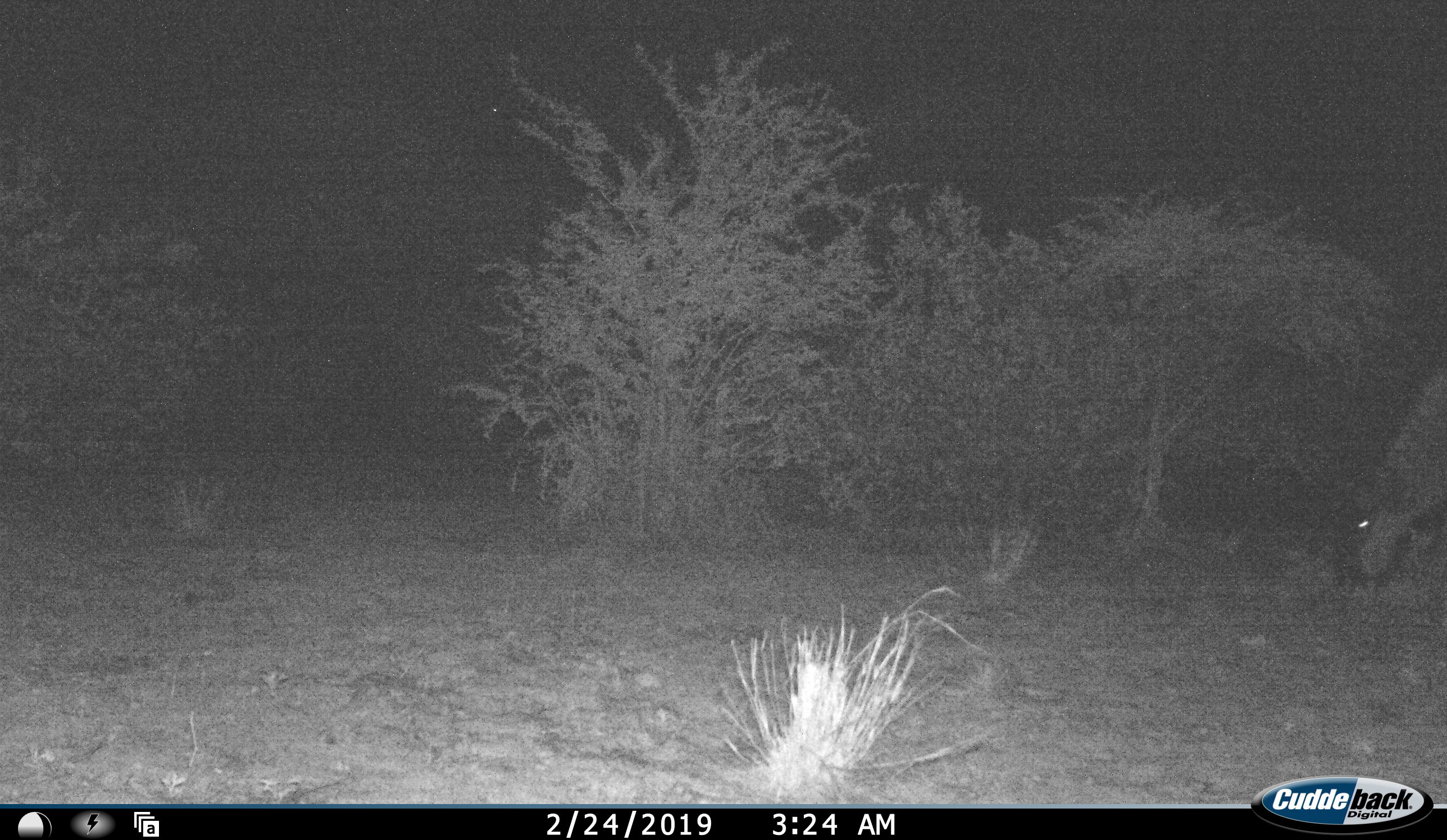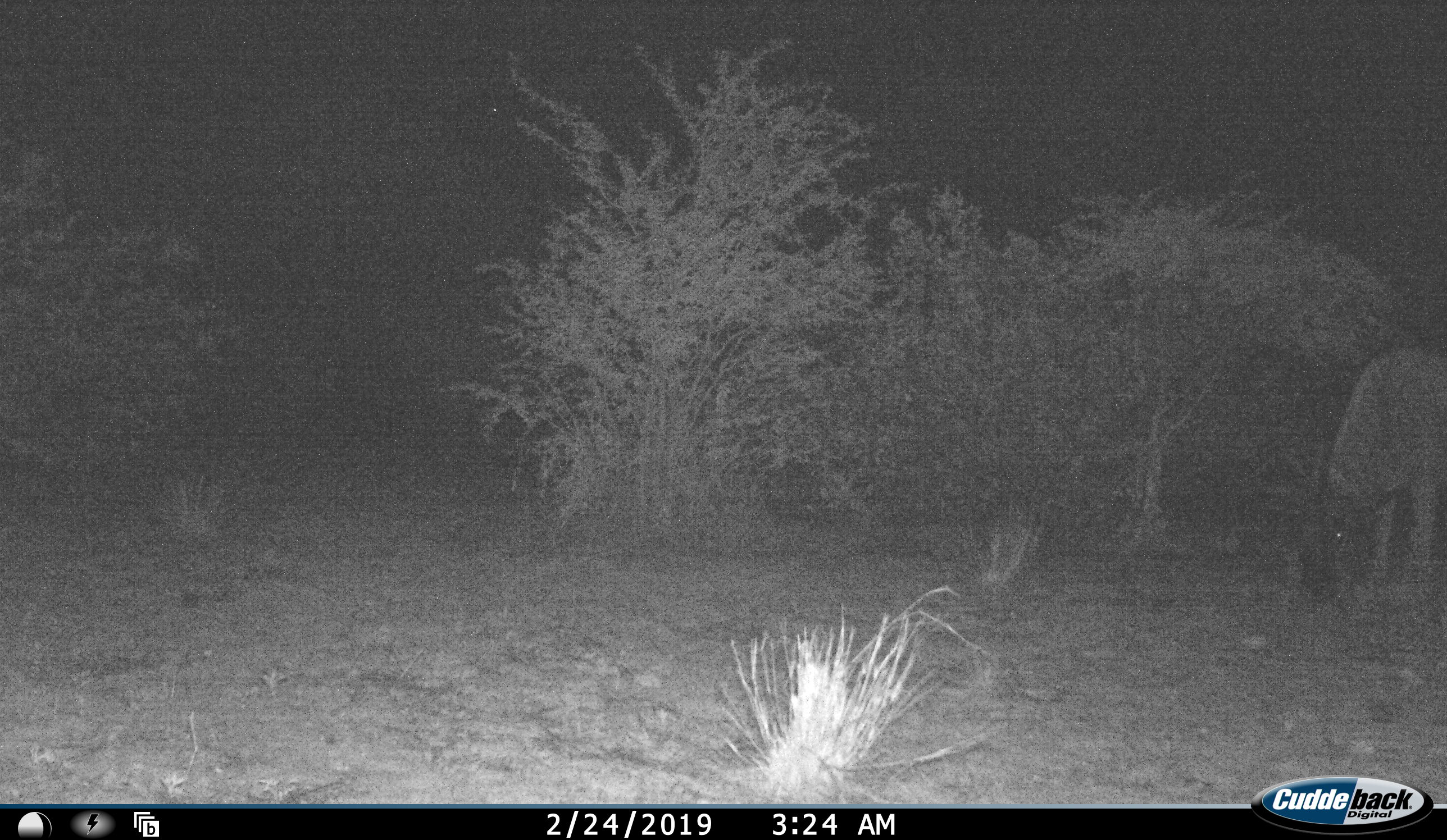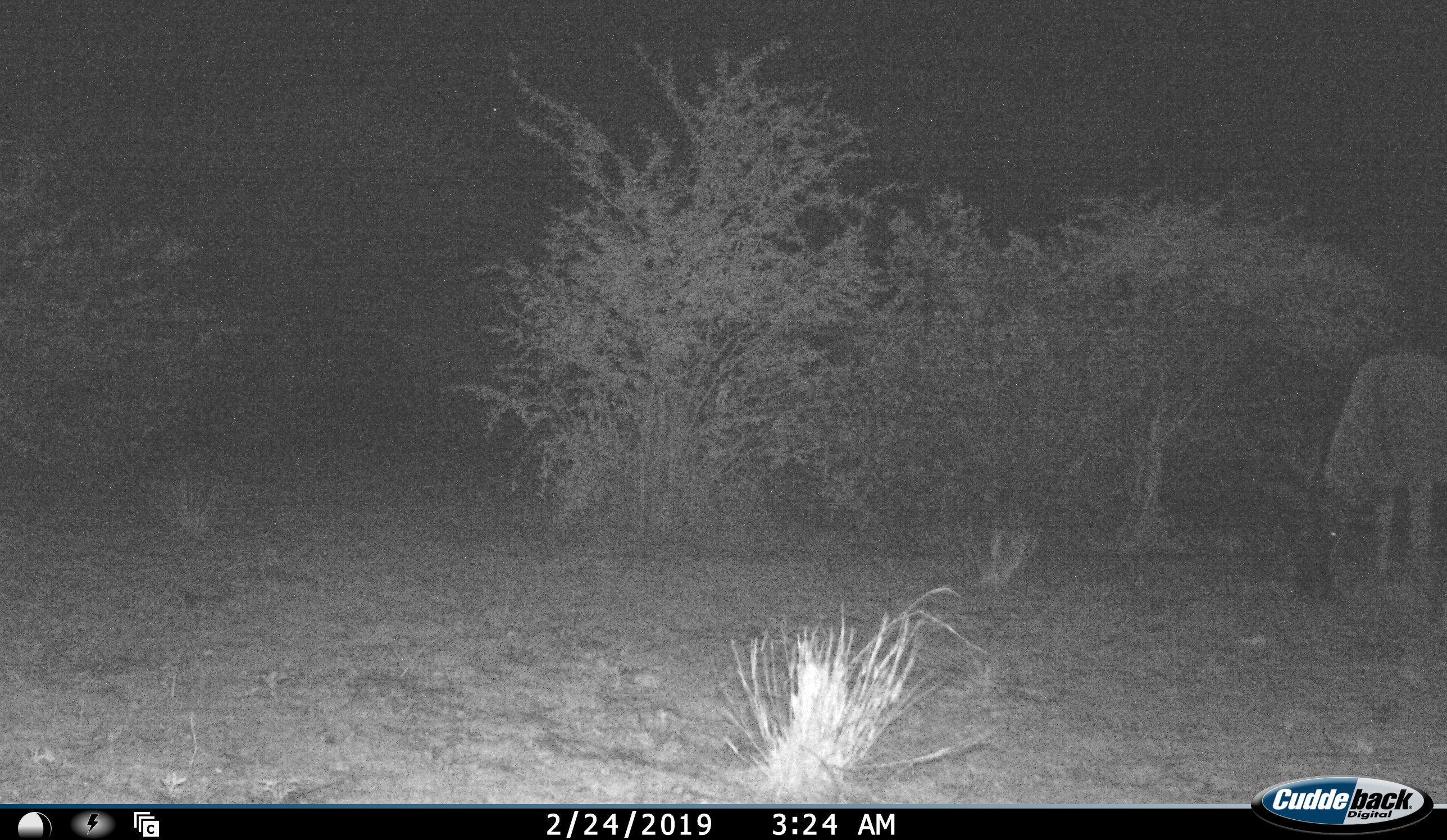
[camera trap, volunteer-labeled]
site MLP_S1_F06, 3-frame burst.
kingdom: Animalia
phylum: Chordata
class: Mammalia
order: Artiodactyla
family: Bovidae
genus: Connochaetes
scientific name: Connochaetes taurinus taurinus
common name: blue wildebeest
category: wildebeestblue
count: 1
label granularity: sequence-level